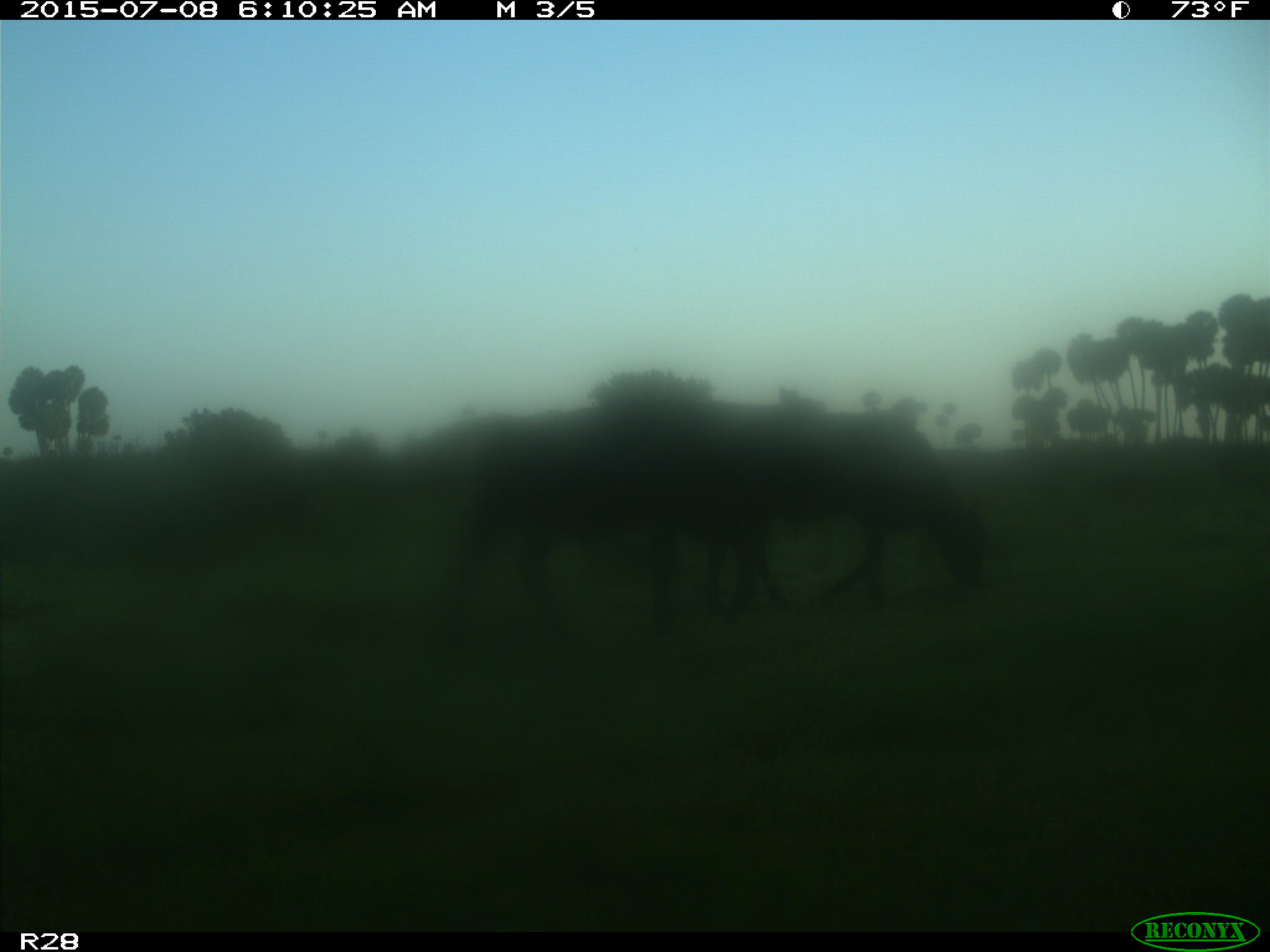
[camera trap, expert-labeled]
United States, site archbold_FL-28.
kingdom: Animalia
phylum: Chordata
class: Mammalia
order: Artiodactyla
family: Bovidae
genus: Bos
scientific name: Bos taurus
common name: domestic cow